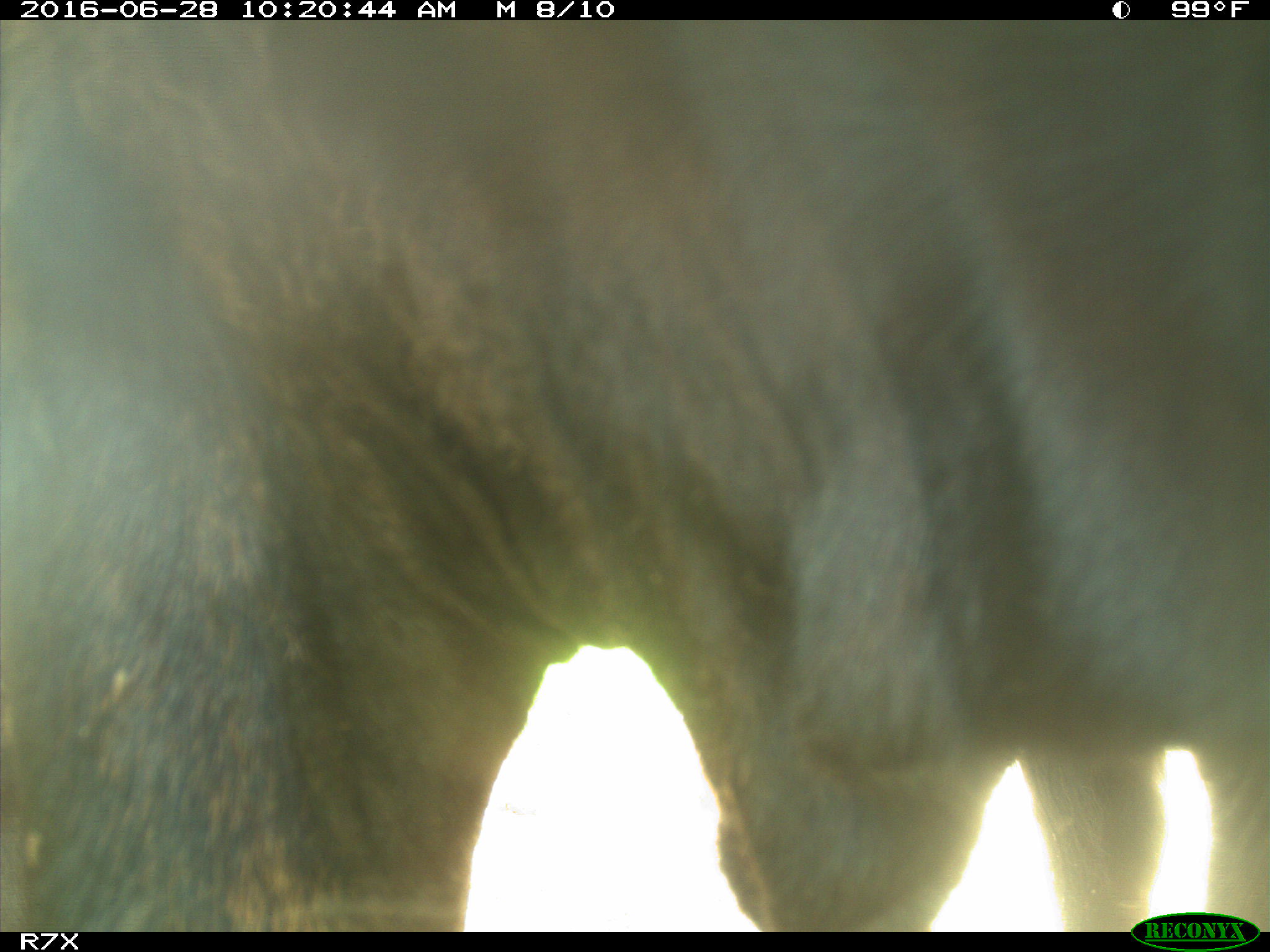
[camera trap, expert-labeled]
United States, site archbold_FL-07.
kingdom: Animalia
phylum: Chordata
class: Mammalia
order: Artiodactyla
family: Bovidae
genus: Bos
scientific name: Bos taurus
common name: domestic cow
Bos taurus (domestic cow).